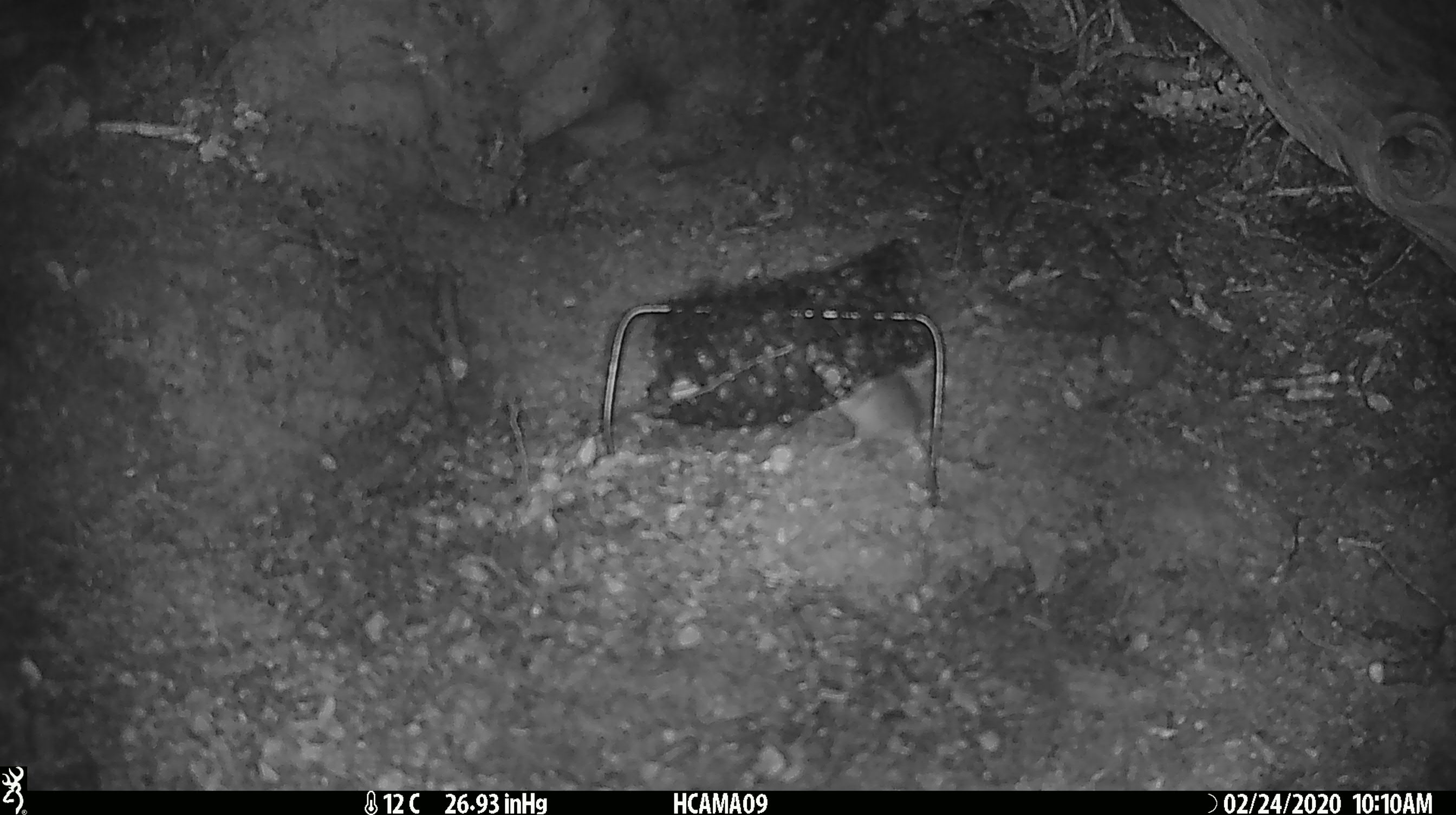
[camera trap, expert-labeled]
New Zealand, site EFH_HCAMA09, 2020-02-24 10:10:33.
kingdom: Animalia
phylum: Chordata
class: Mammalia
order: Rodentia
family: Muridae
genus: Mus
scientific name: Mus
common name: mouse